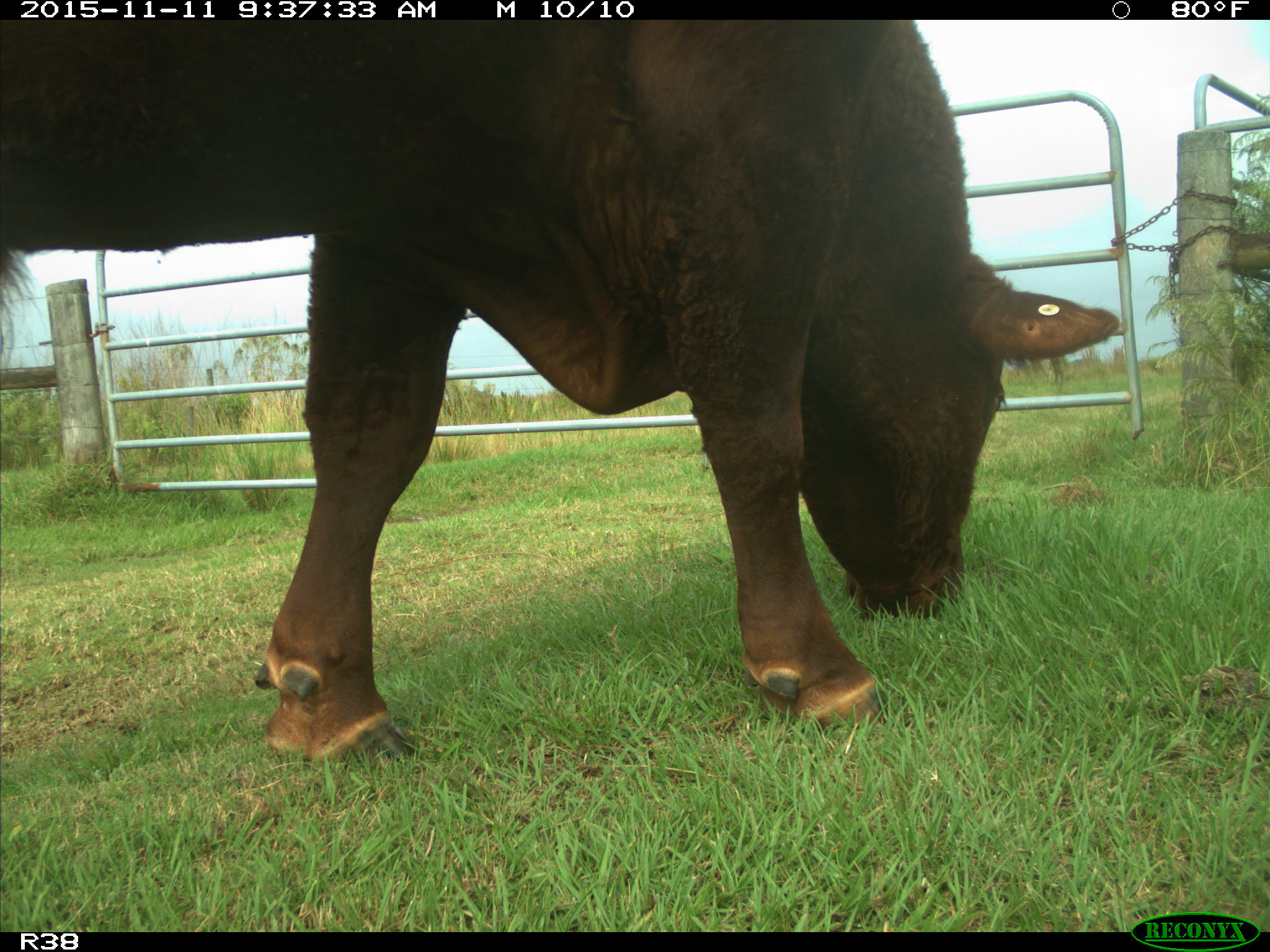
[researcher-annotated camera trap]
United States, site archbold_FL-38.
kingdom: Animalia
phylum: Chordata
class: Mammalia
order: Artiodactyla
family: Bovidae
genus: Bos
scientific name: Bos taurus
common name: domestic cow